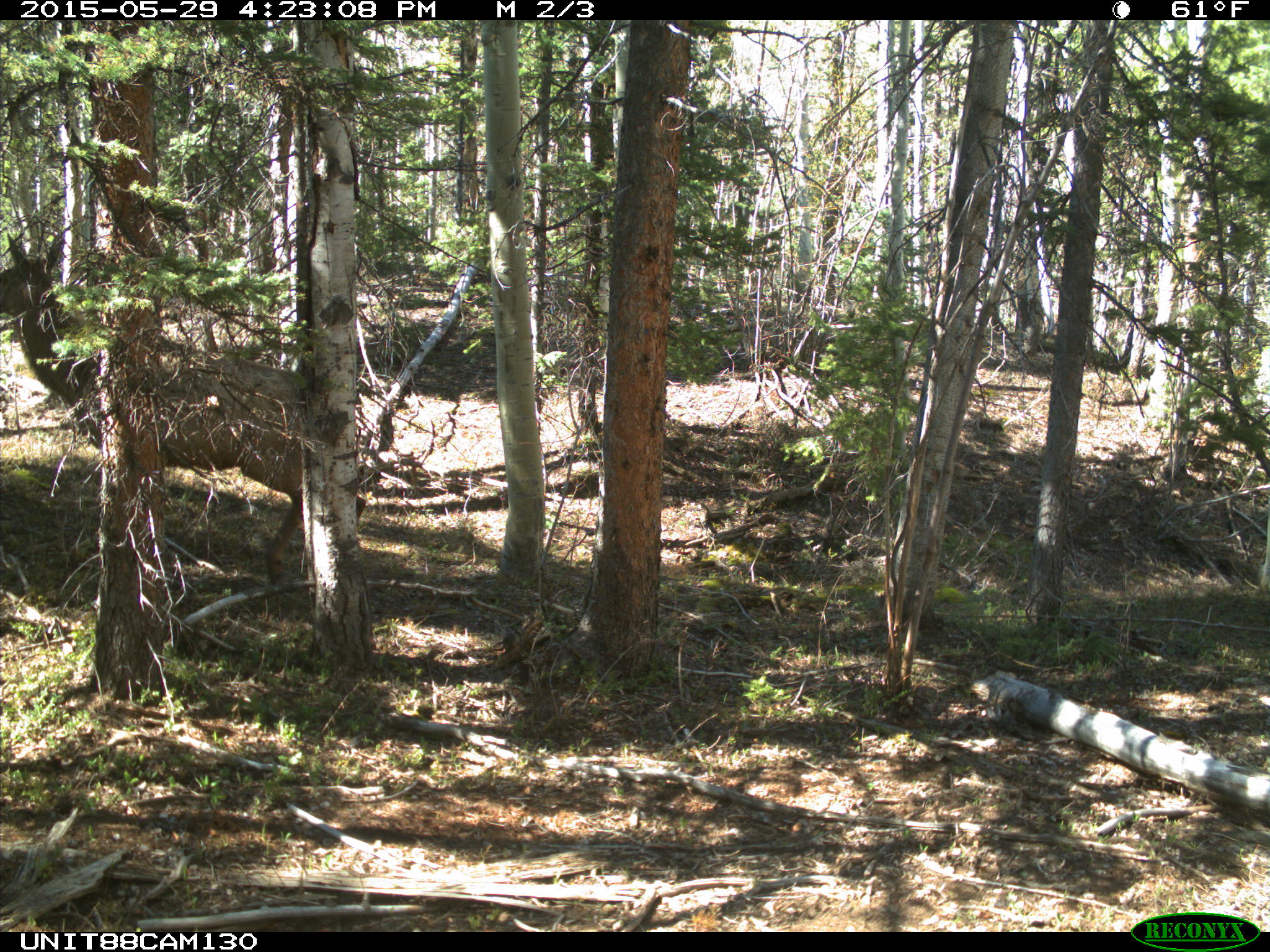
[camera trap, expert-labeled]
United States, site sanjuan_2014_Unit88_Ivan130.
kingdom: Animalia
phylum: Chordata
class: Mammalia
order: Artiodactyla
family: Cervidae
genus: Cervus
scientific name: Cervus elaphus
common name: red deer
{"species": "Cervus elaphus (red deer)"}